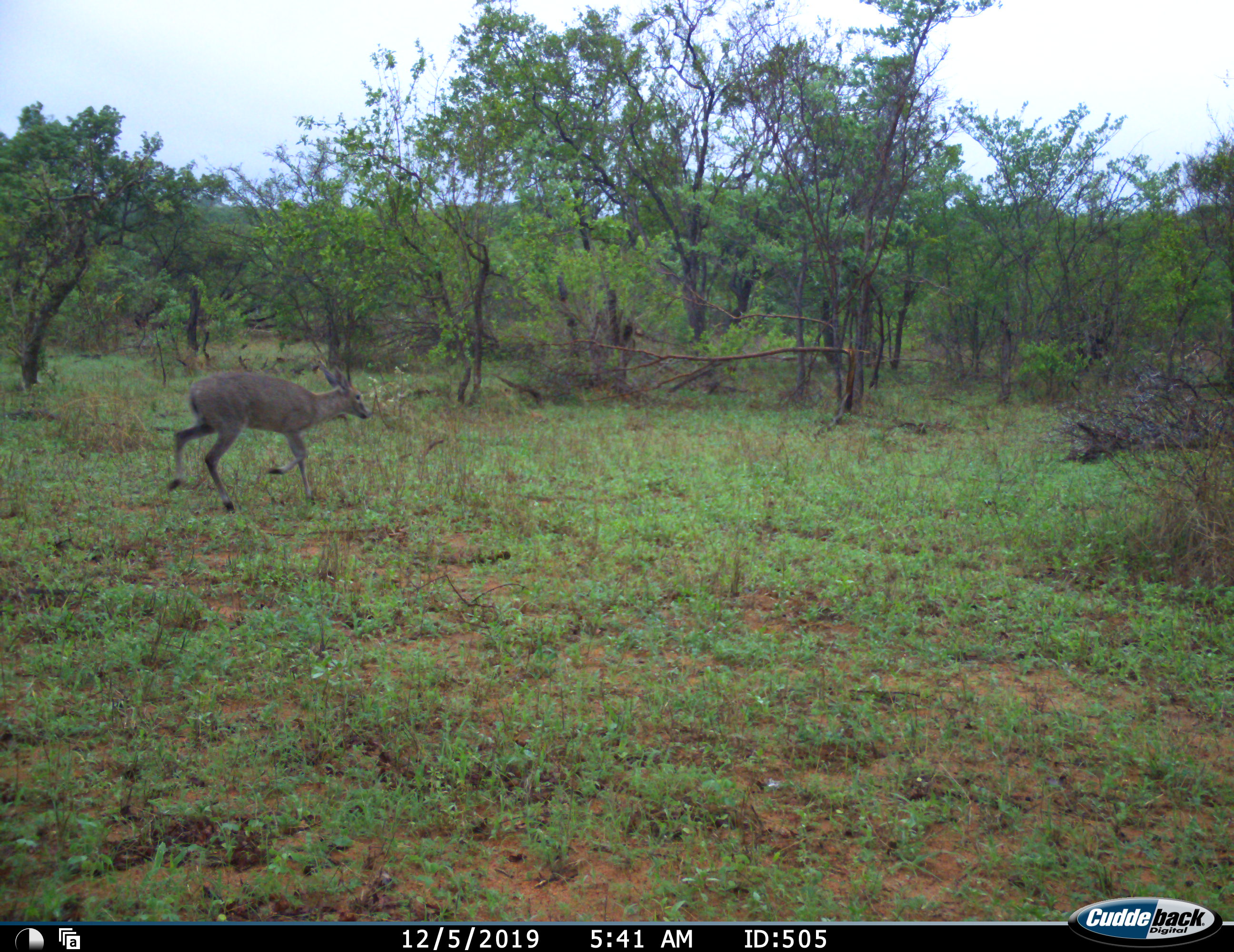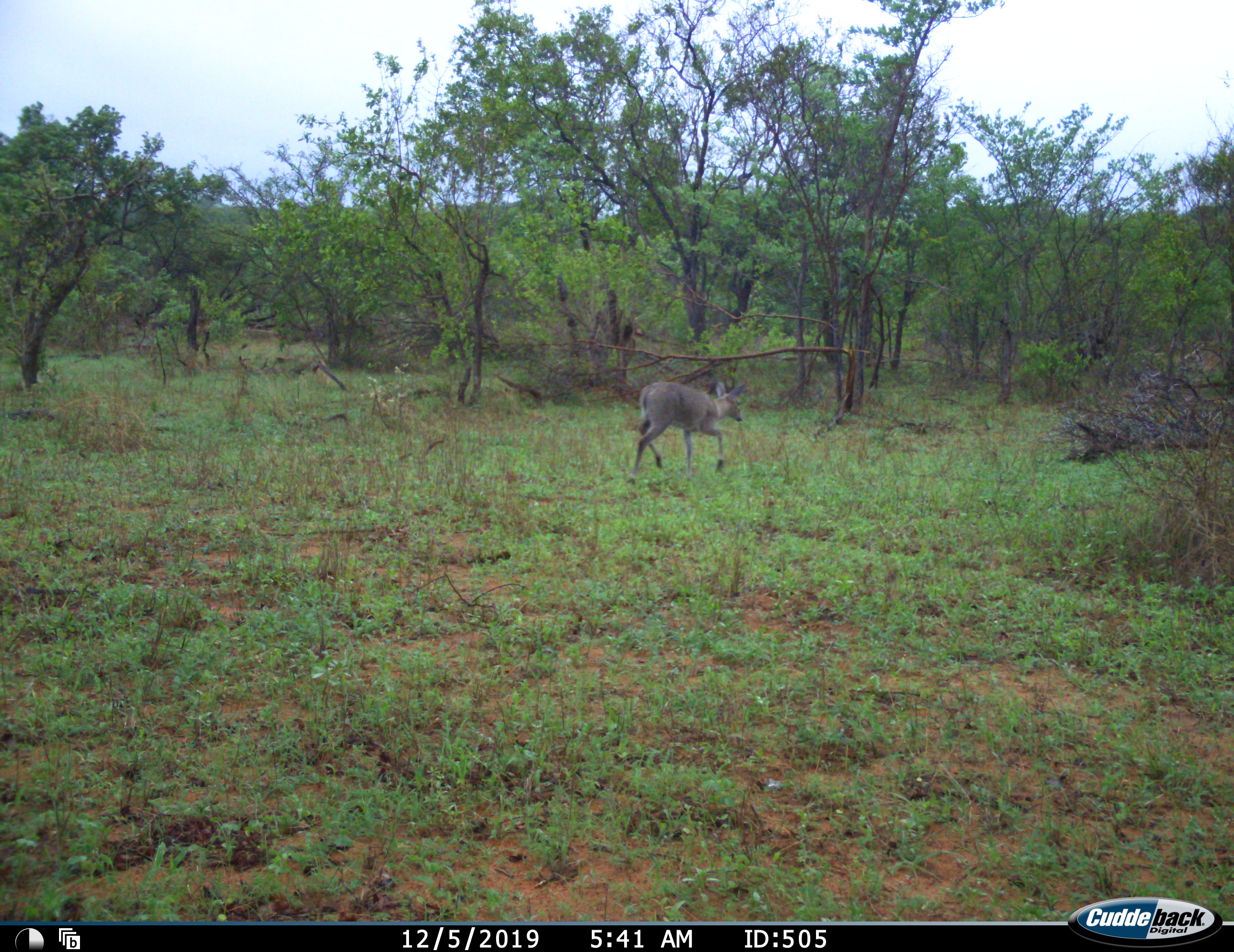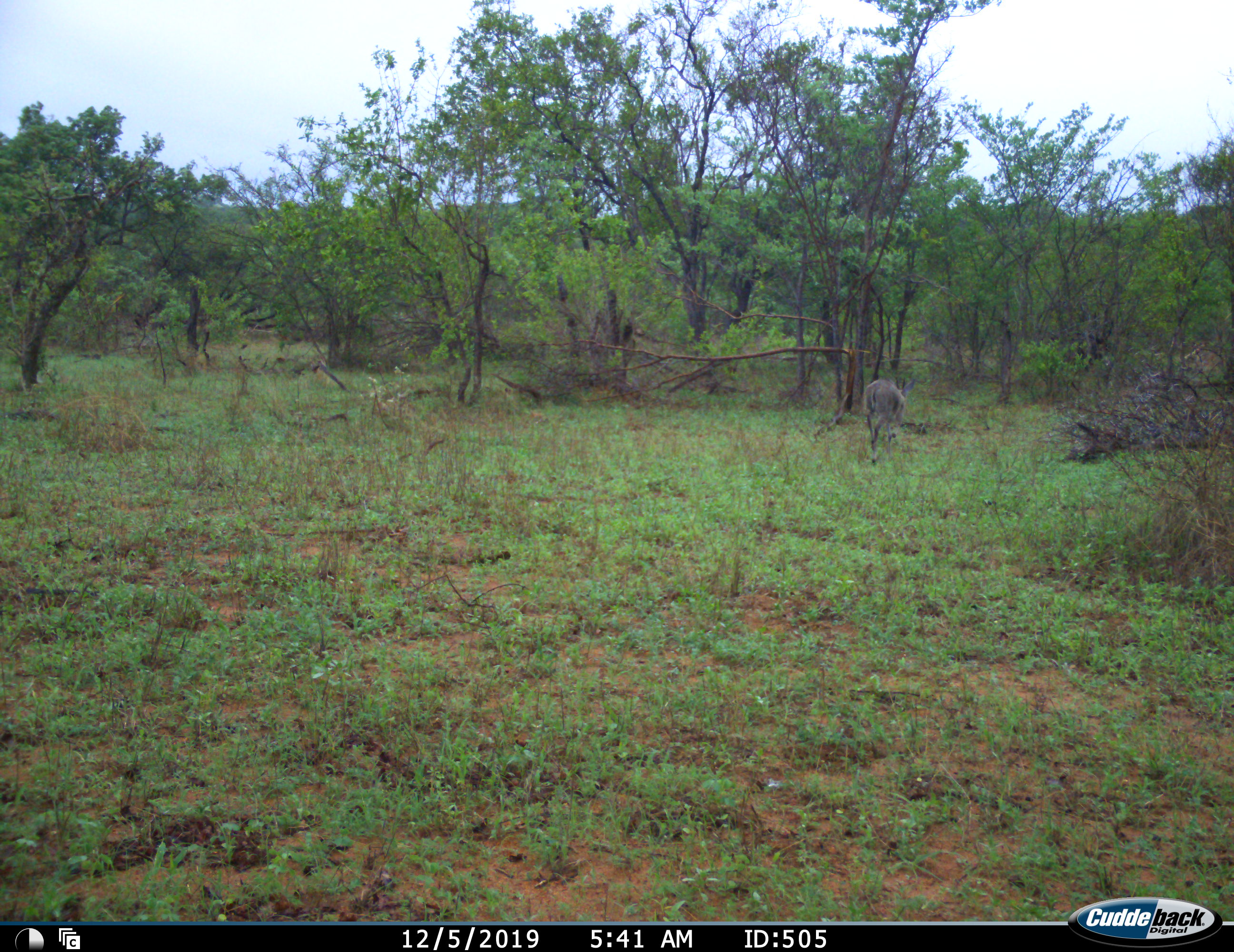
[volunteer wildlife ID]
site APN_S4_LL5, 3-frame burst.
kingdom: Animalia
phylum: Chordata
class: Mammalia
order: Artiodactyla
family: Bovidae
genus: Sylvicapra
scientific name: Sylvicapra grimmia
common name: common duiker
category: duikercommongrey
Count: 1.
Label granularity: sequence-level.